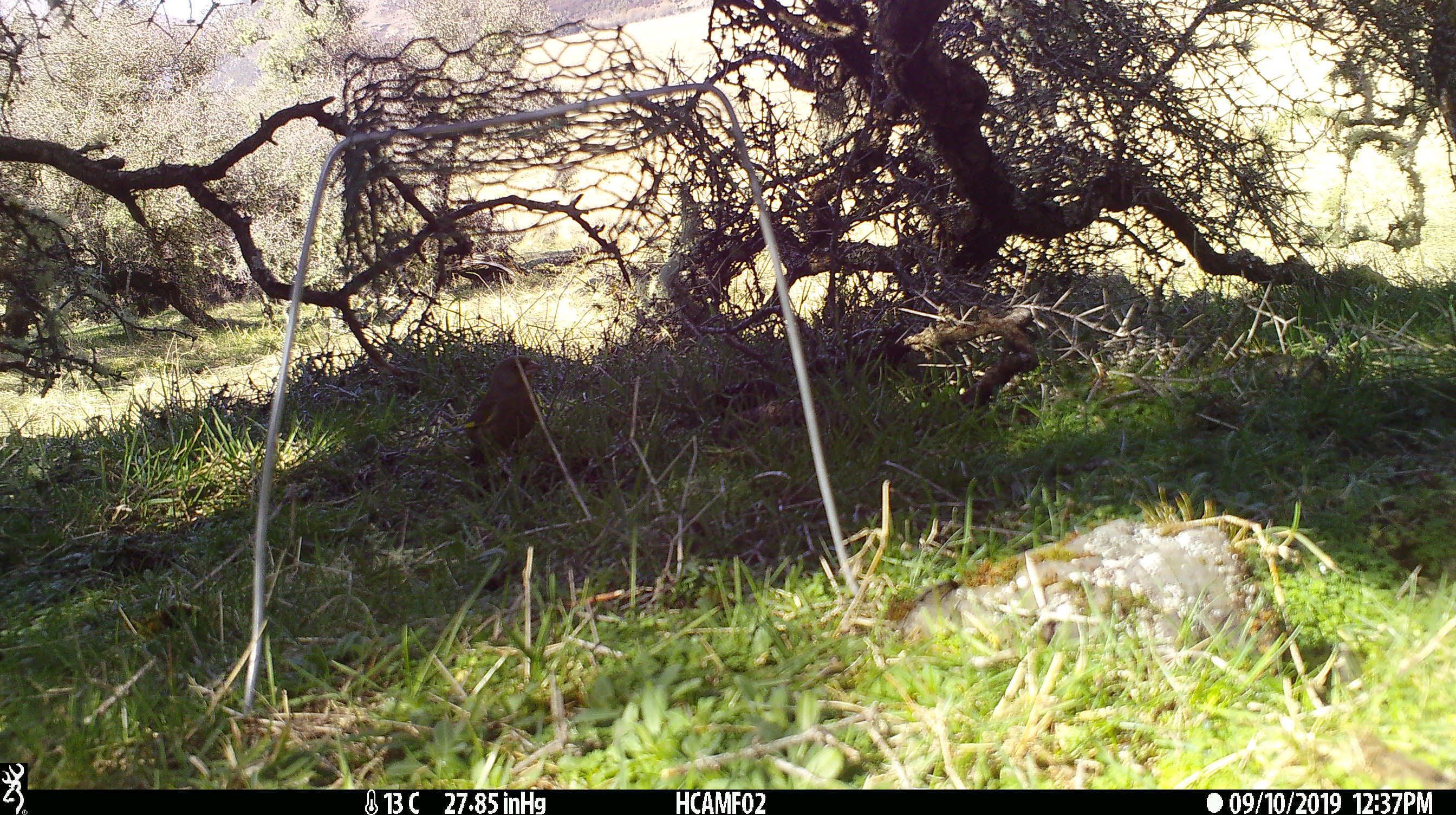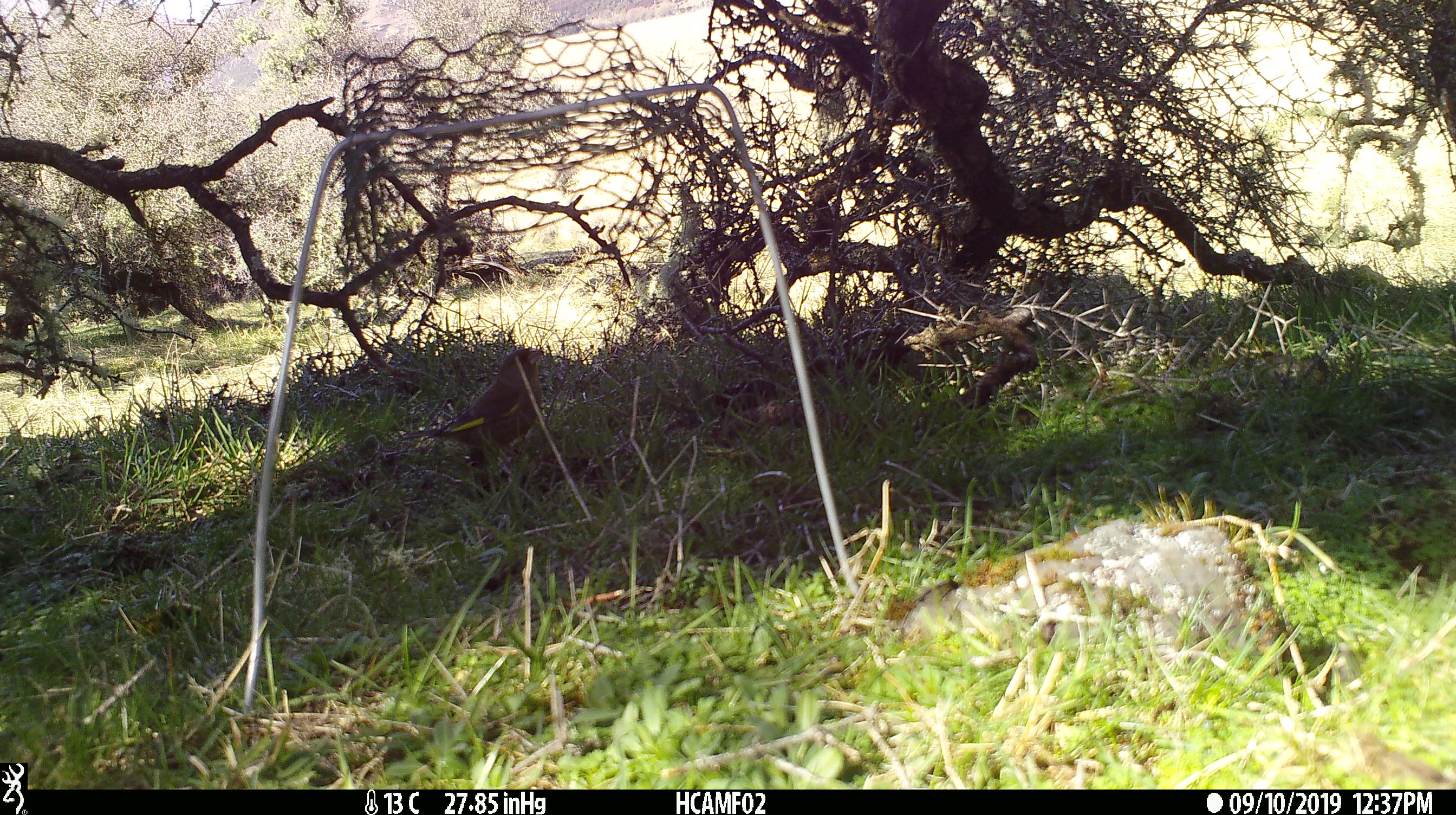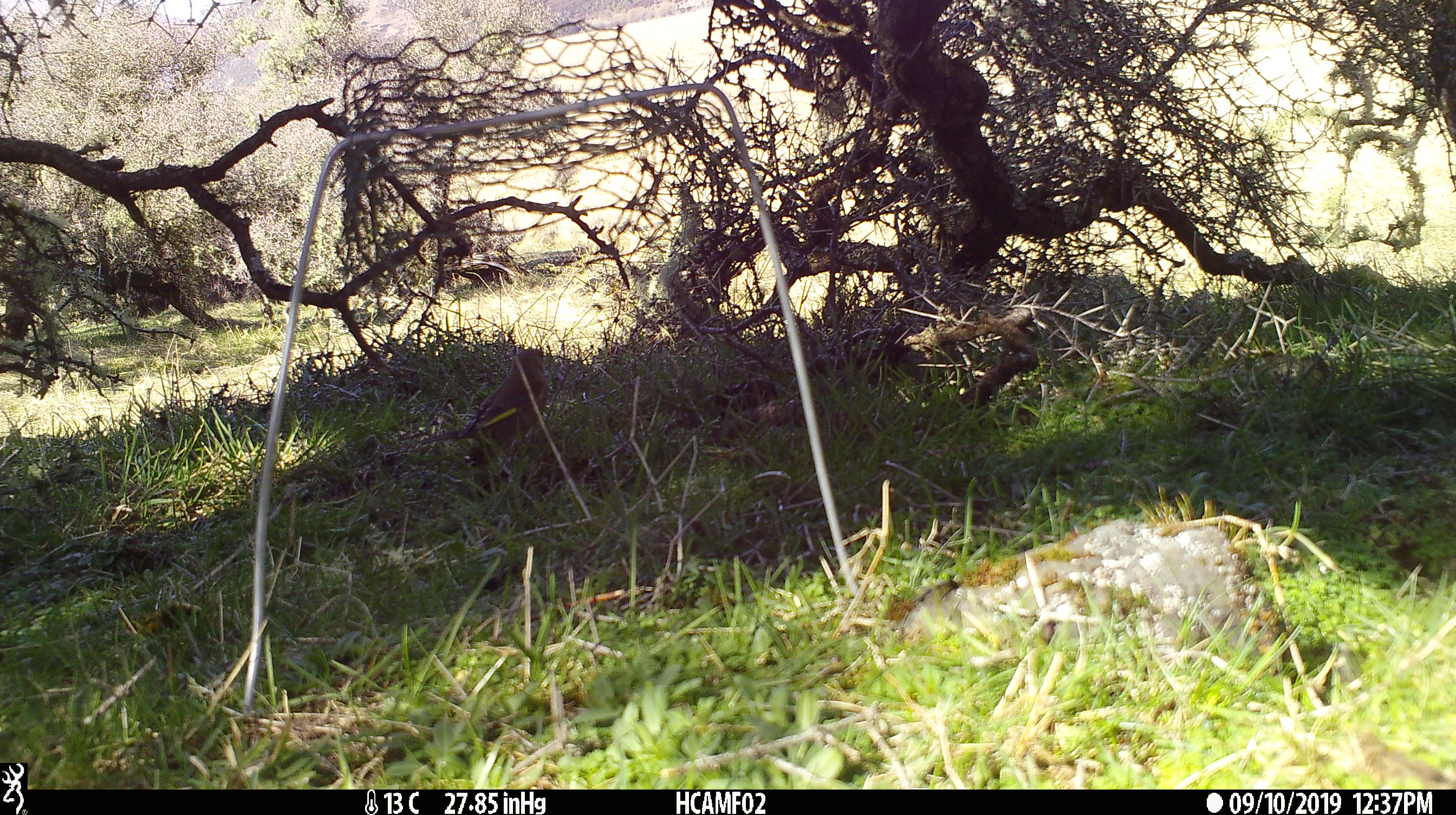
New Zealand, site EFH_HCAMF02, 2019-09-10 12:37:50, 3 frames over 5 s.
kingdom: Animalia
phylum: Chordata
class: Aves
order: Passeriformes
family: Fringillidae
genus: Chloris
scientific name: Chloris chloris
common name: greenfinch